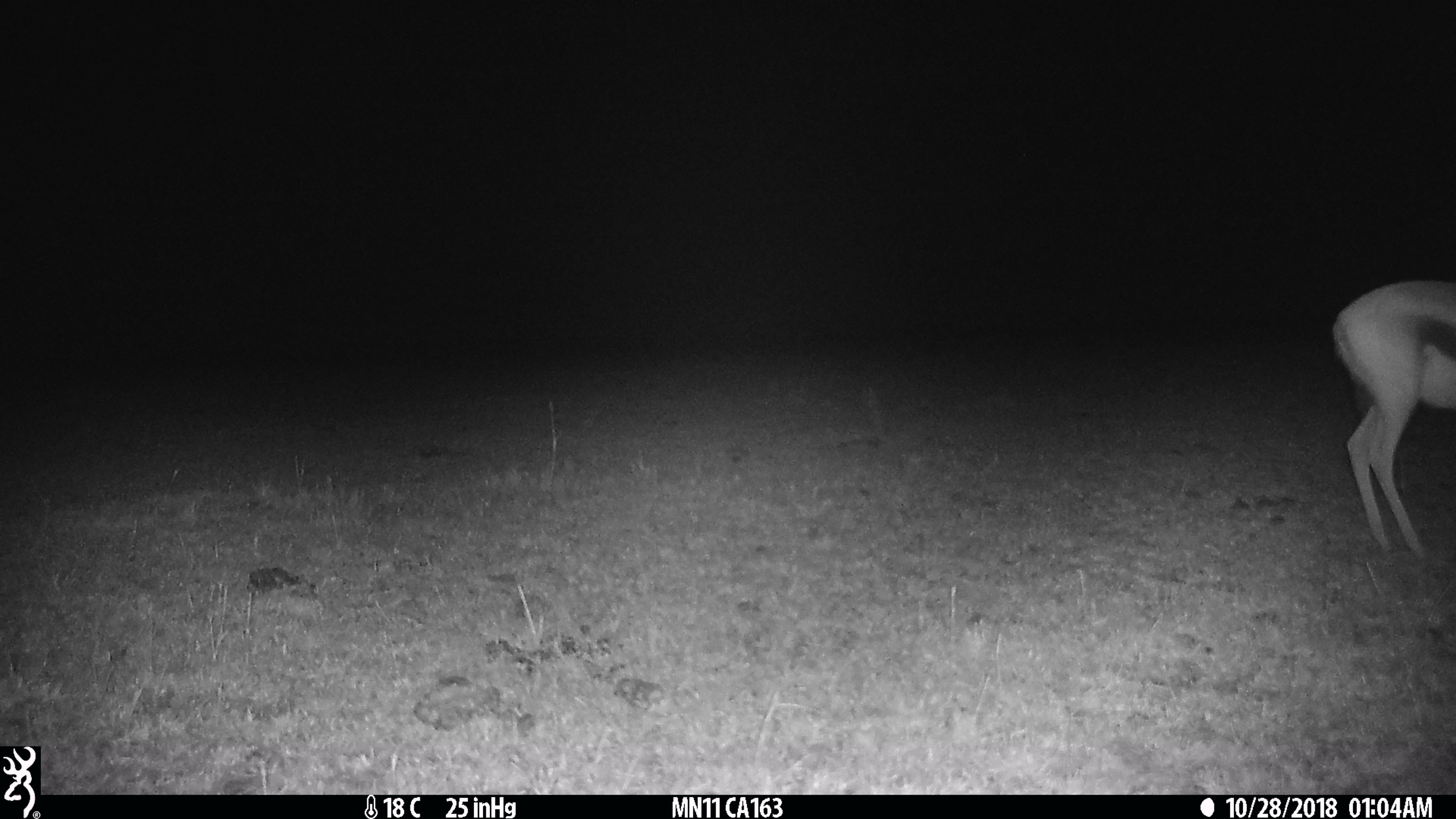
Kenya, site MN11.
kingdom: Animalia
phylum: Chordata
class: Mammalia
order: Artiodactyla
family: Bovidae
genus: Eudorcas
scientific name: Eudorcas thomsonii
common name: thomon's gazelle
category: gazelle thomsons